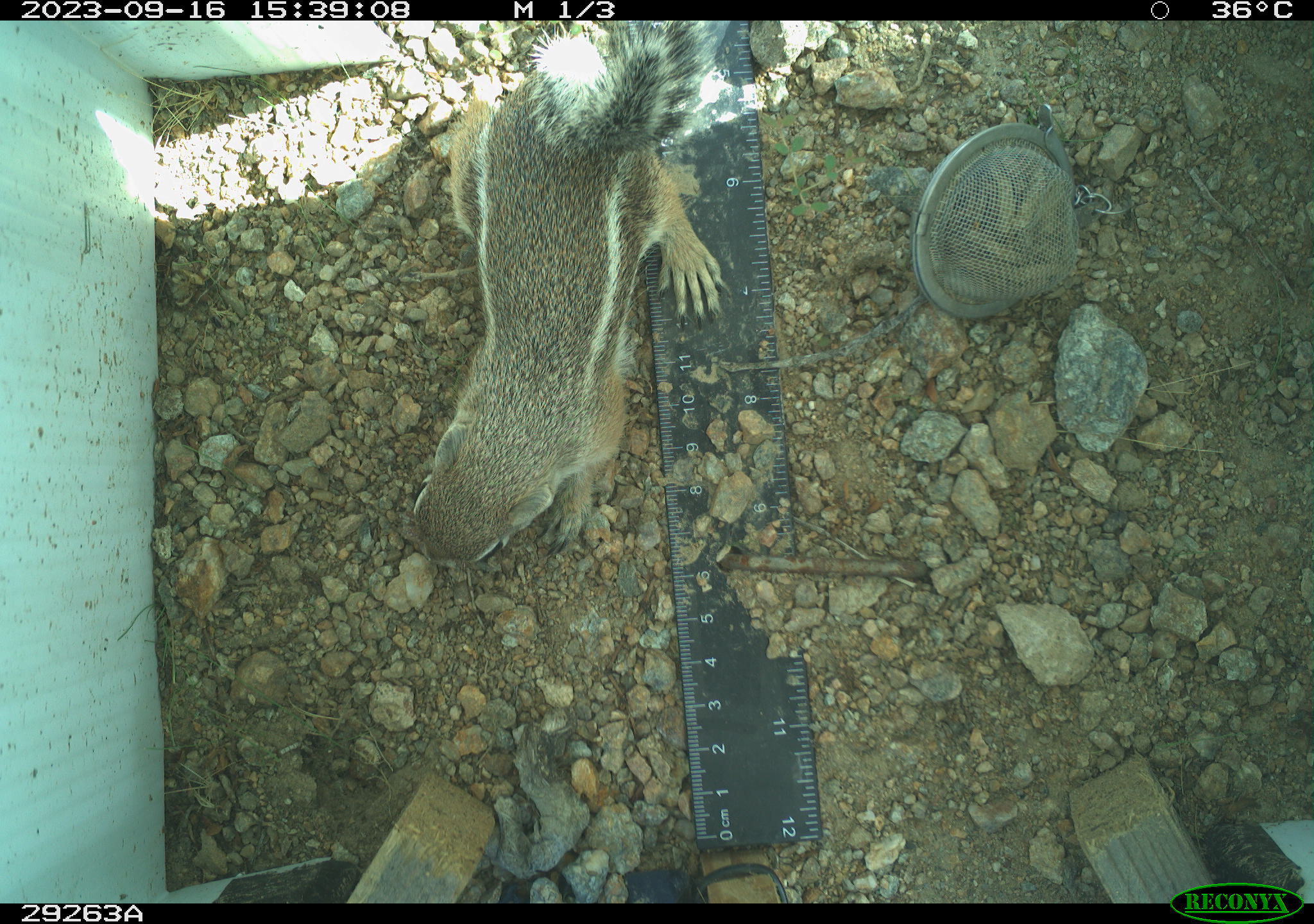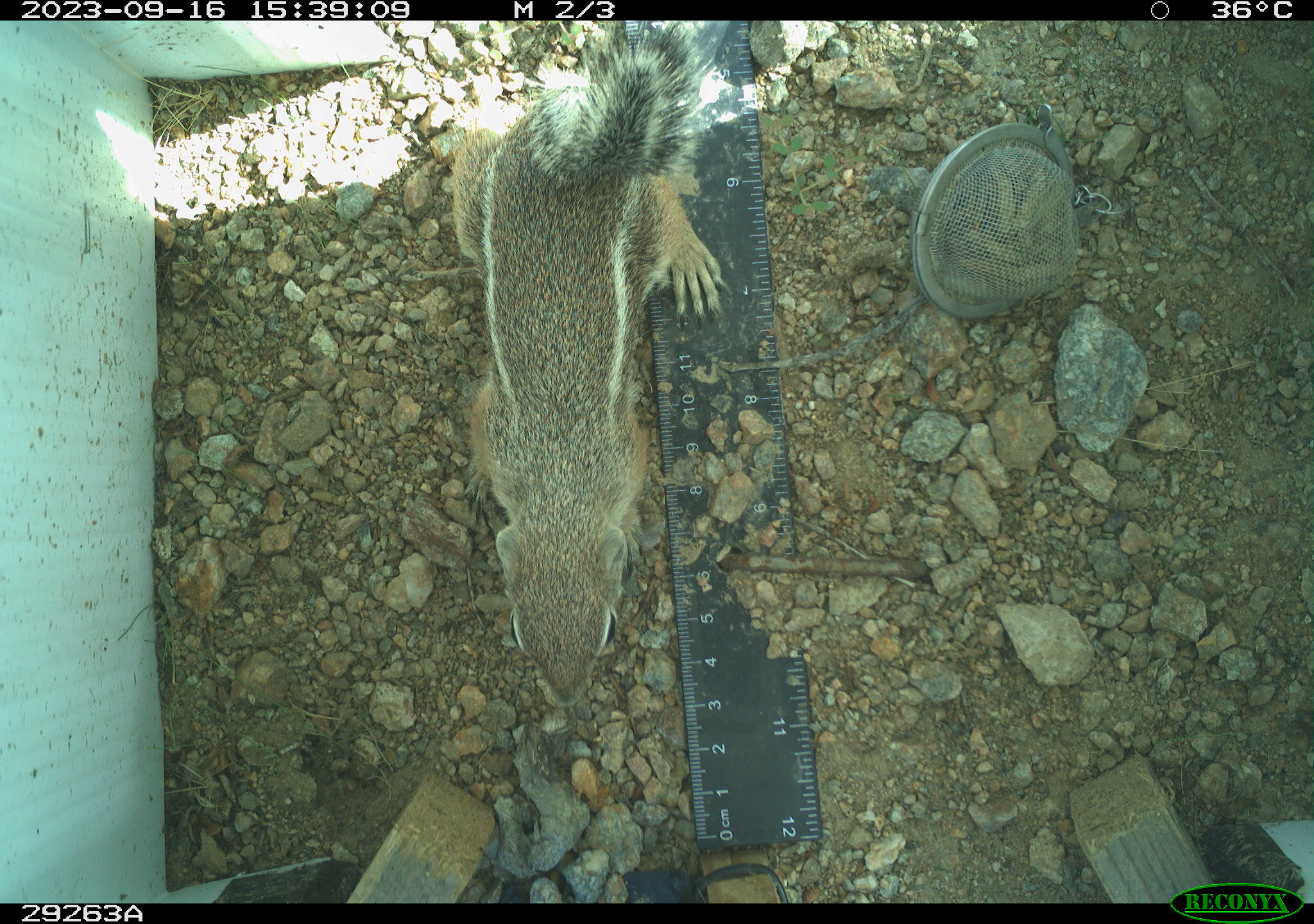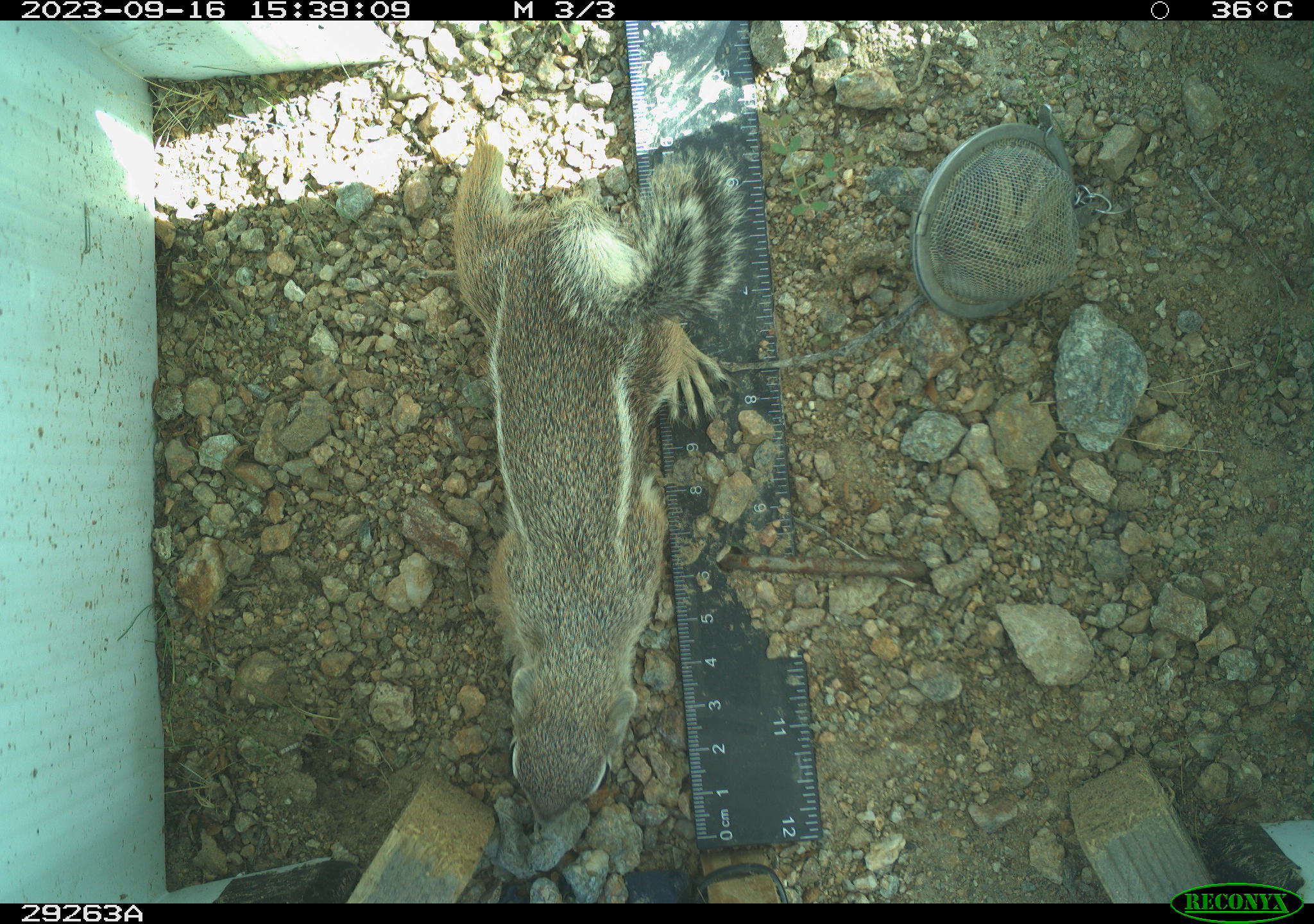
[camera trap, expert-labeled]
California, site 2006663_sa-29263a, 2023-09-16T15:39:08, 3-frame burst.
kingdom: Animalia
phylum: Chordata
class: Mammalia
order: Rodentia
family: Sciuridae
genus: Ammospermophilus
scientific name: Ammospermophilus leucurus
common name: white-tailed antelope squirrel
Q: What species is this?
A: White-tailed antelope squirrel (Ammospermophilus leucurus).